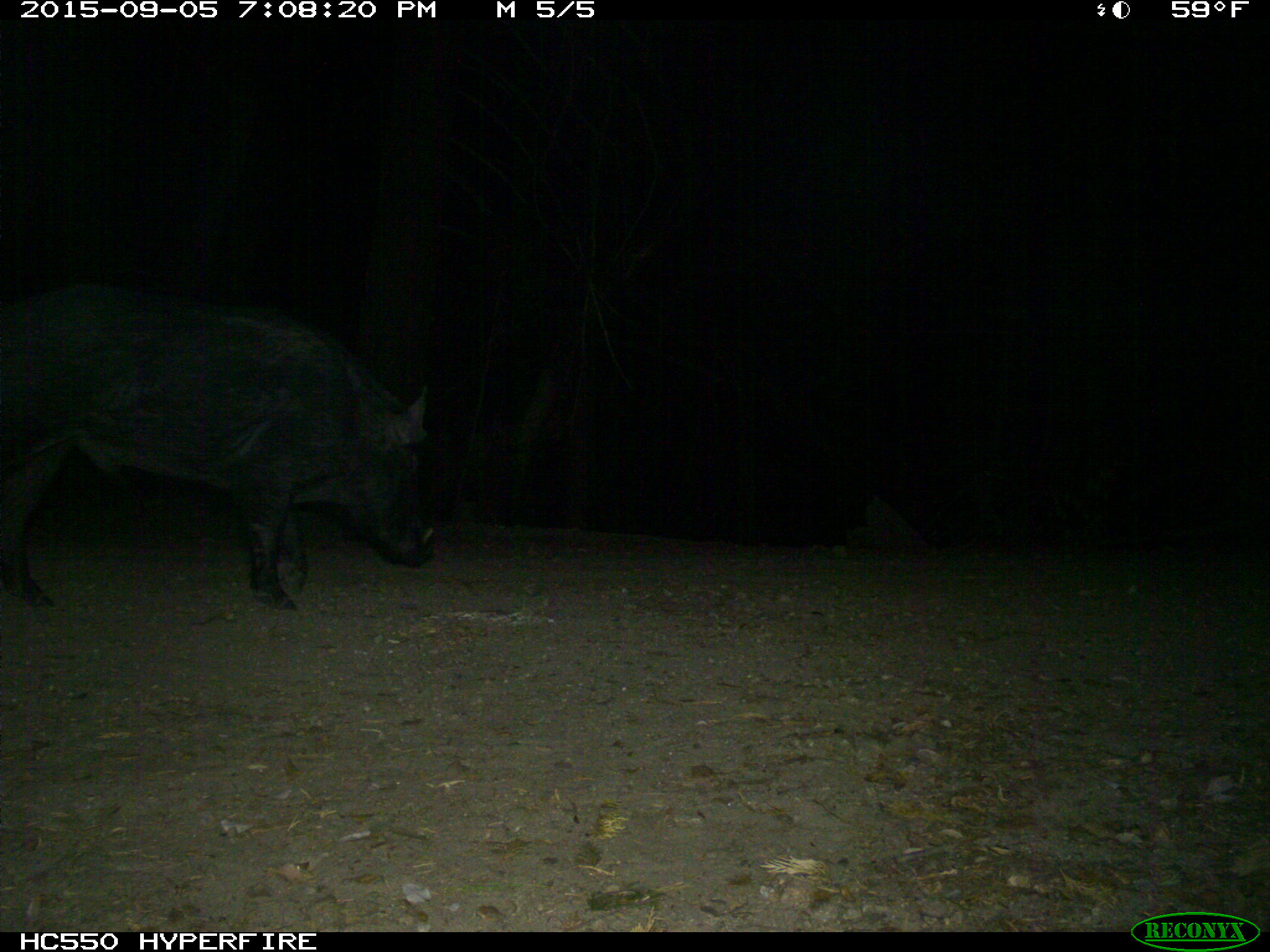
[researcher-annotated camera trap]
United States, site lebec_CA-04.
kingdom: Animalia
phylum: Chordata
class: Mammalia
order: Artiodactyla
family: Suidae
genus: Sus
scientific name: Sus scrofa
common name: wild boar